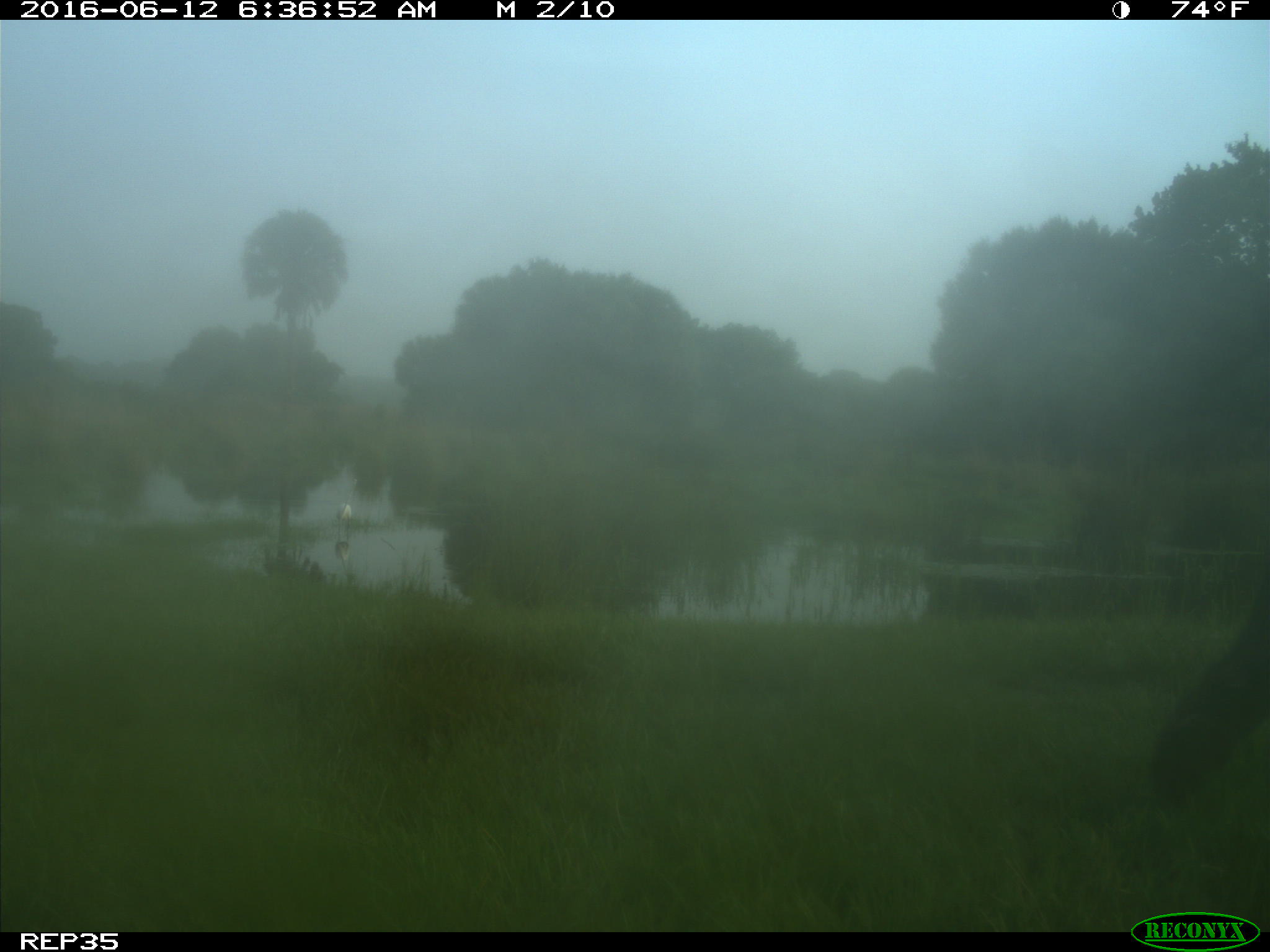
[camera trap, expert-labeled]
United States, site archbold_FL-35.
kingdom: Animalia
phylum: Chordata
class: Mammalia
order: Artiodactyla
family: Bovidae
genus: Bos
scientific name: Bos taurus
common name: domestic cow